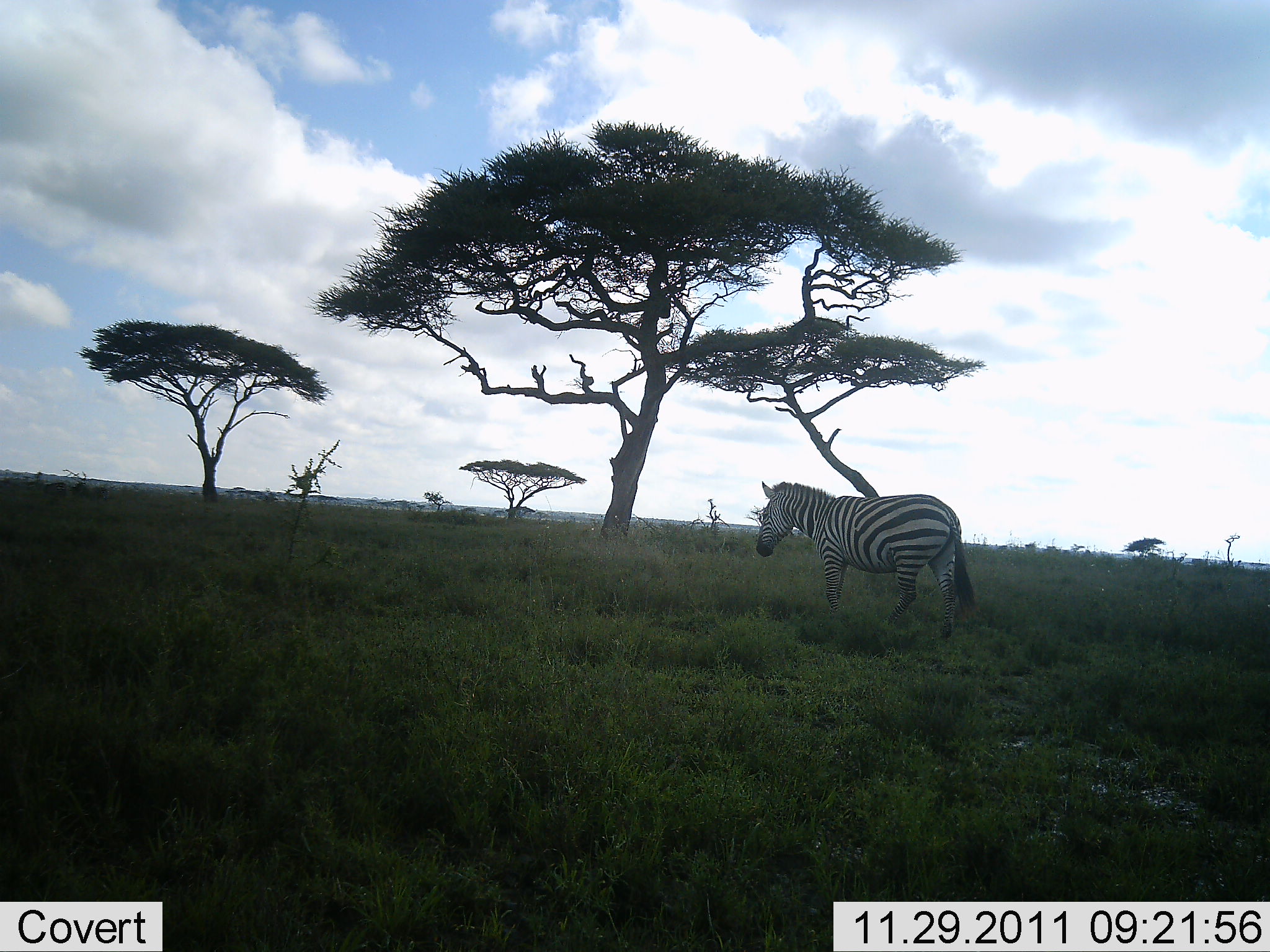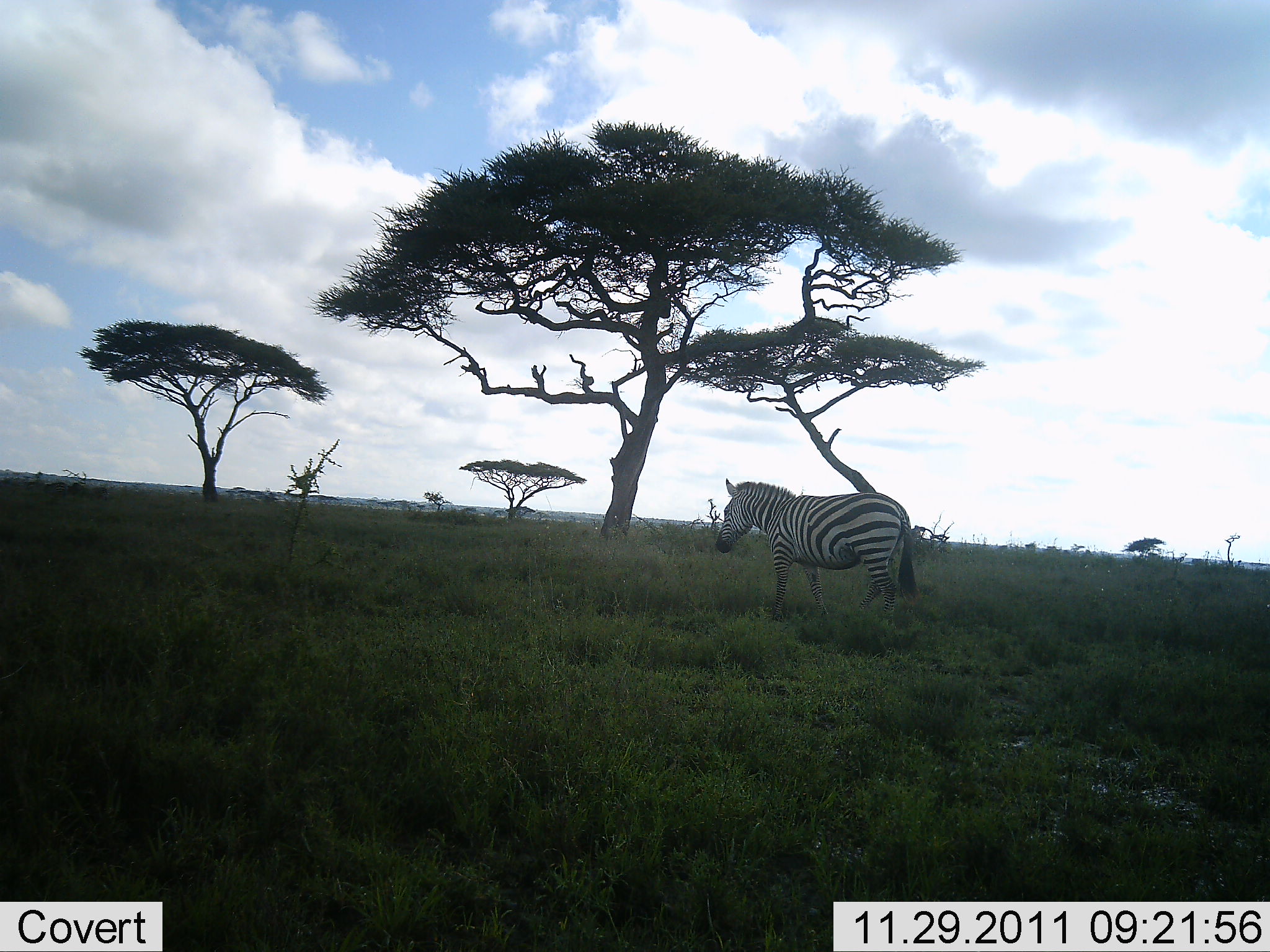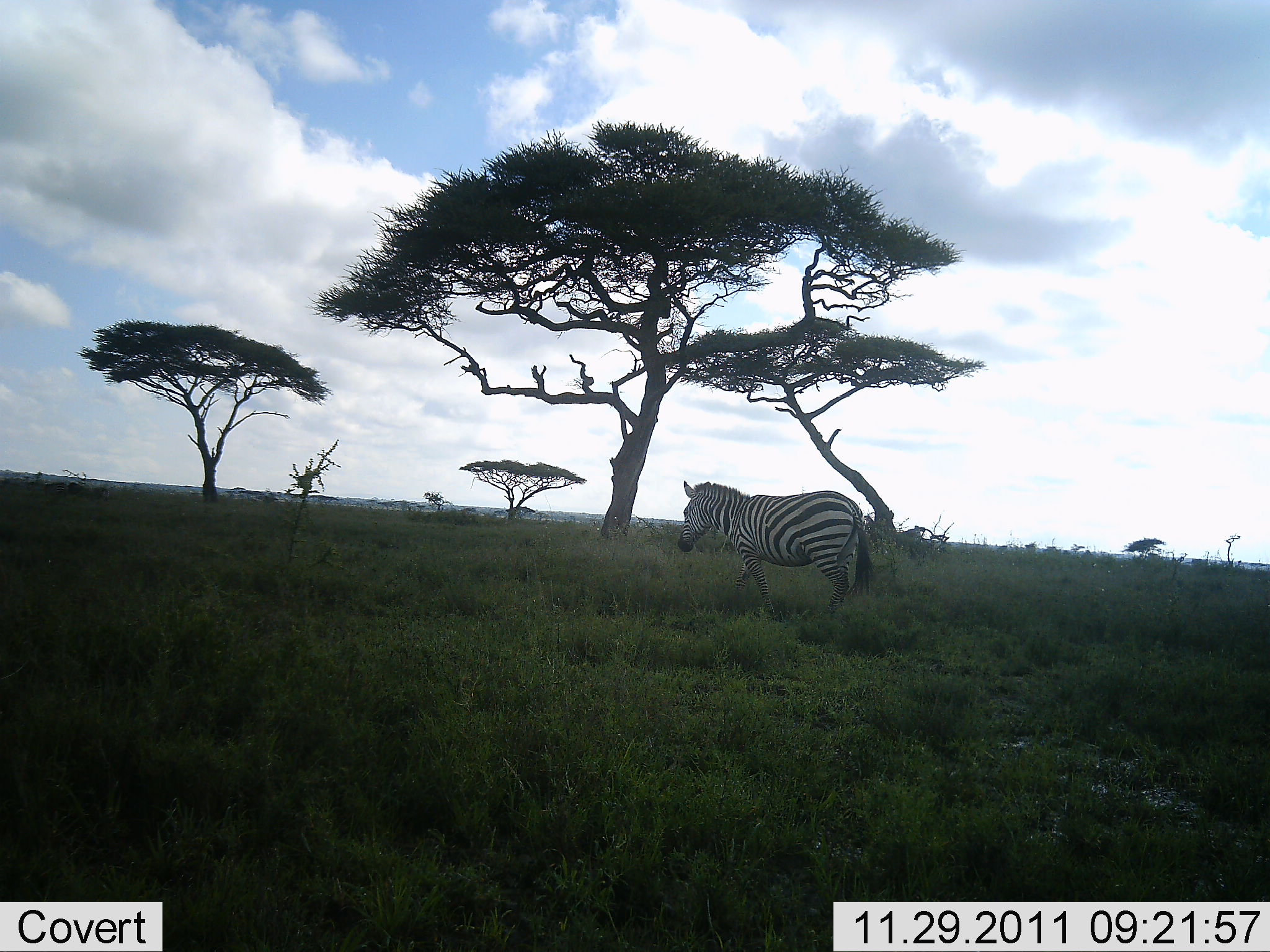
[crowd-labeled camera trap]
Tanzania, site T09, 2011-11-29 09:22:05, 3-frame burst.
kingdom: Animalia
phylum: Chordata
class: Mammalia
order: Perissodactyla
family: Equidae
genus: Equus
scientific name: Equus quagga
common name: plains zebra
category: zebra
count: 1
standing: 9%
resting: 0%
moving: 91%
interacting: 0%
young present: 0%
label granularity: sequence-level